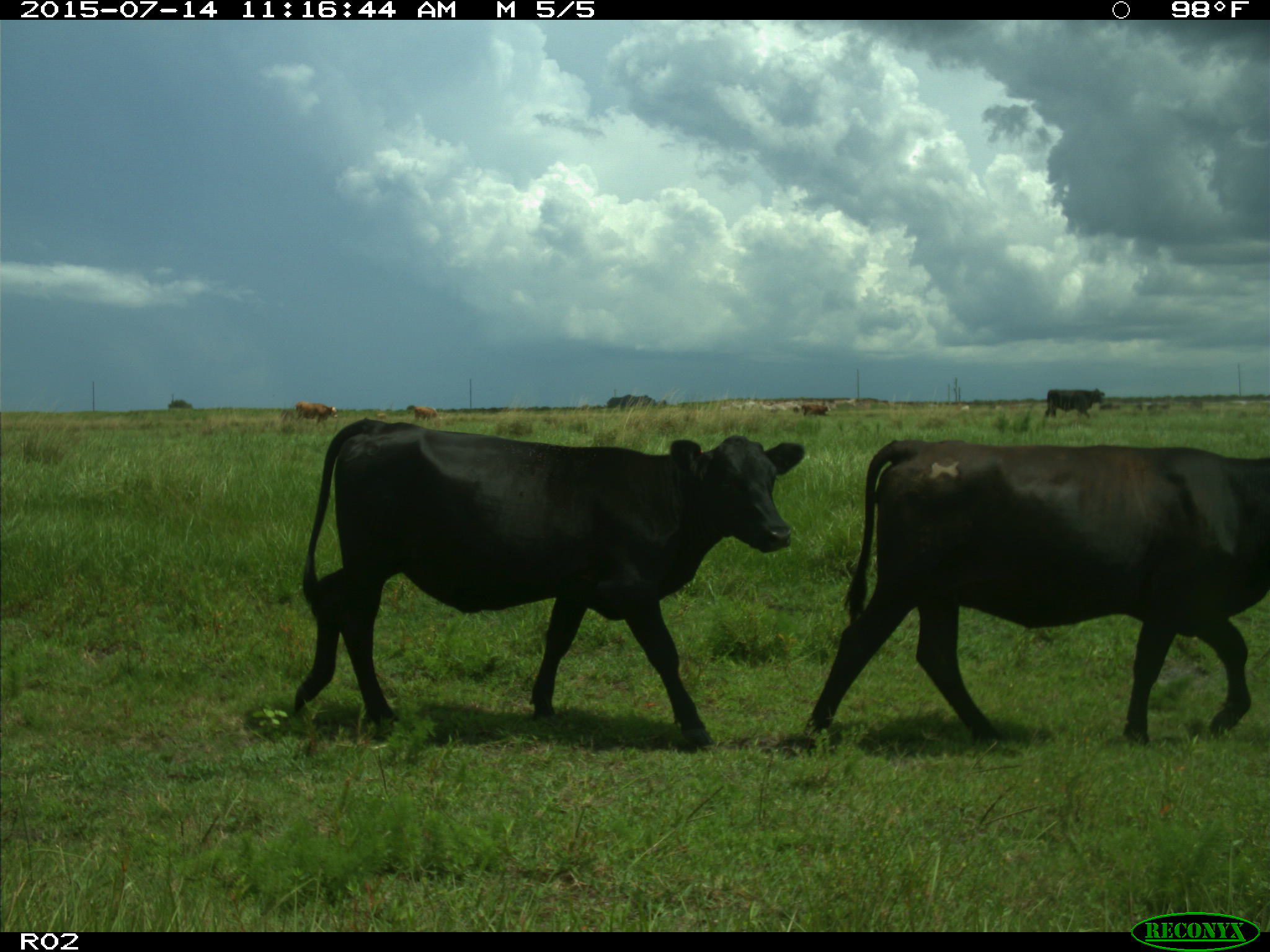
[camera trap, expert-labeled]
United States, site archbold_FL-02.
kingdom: Animalia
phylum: Chordata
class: Mammalia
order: Artiodactyla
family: Bovidae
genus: Bos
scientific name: Bos taurus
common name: domestic cow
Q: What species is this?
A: Bos taurus (domestic cow).